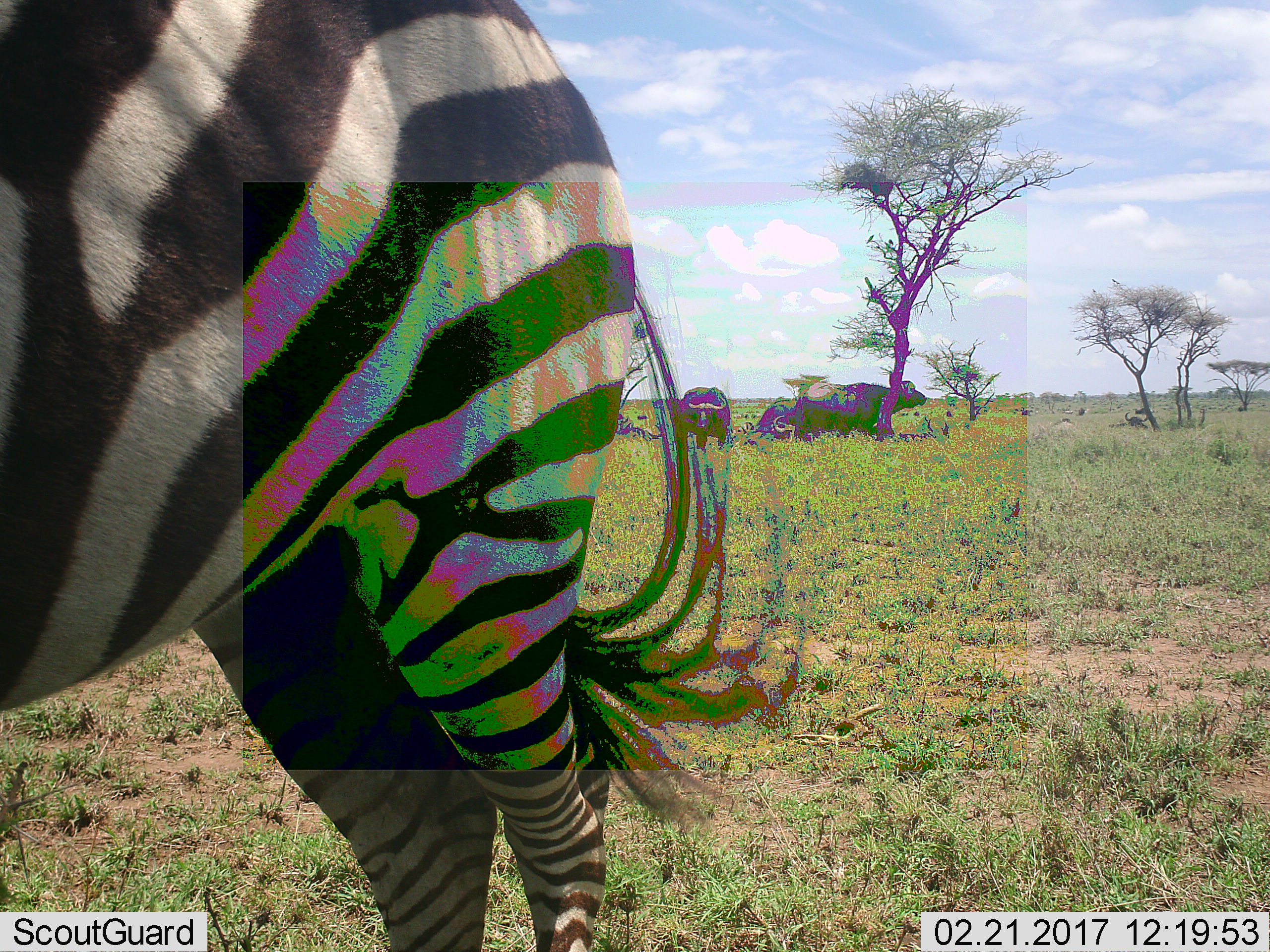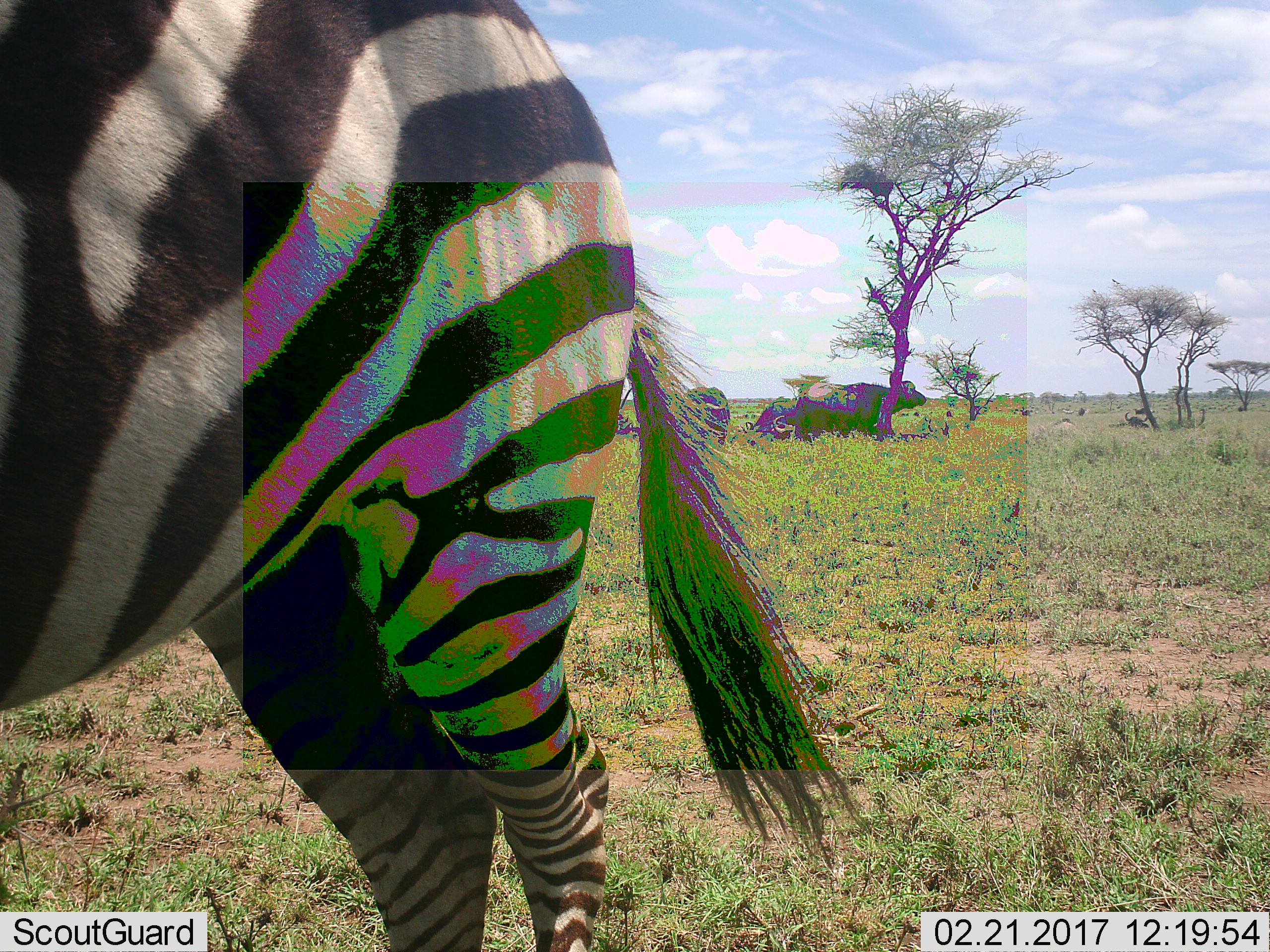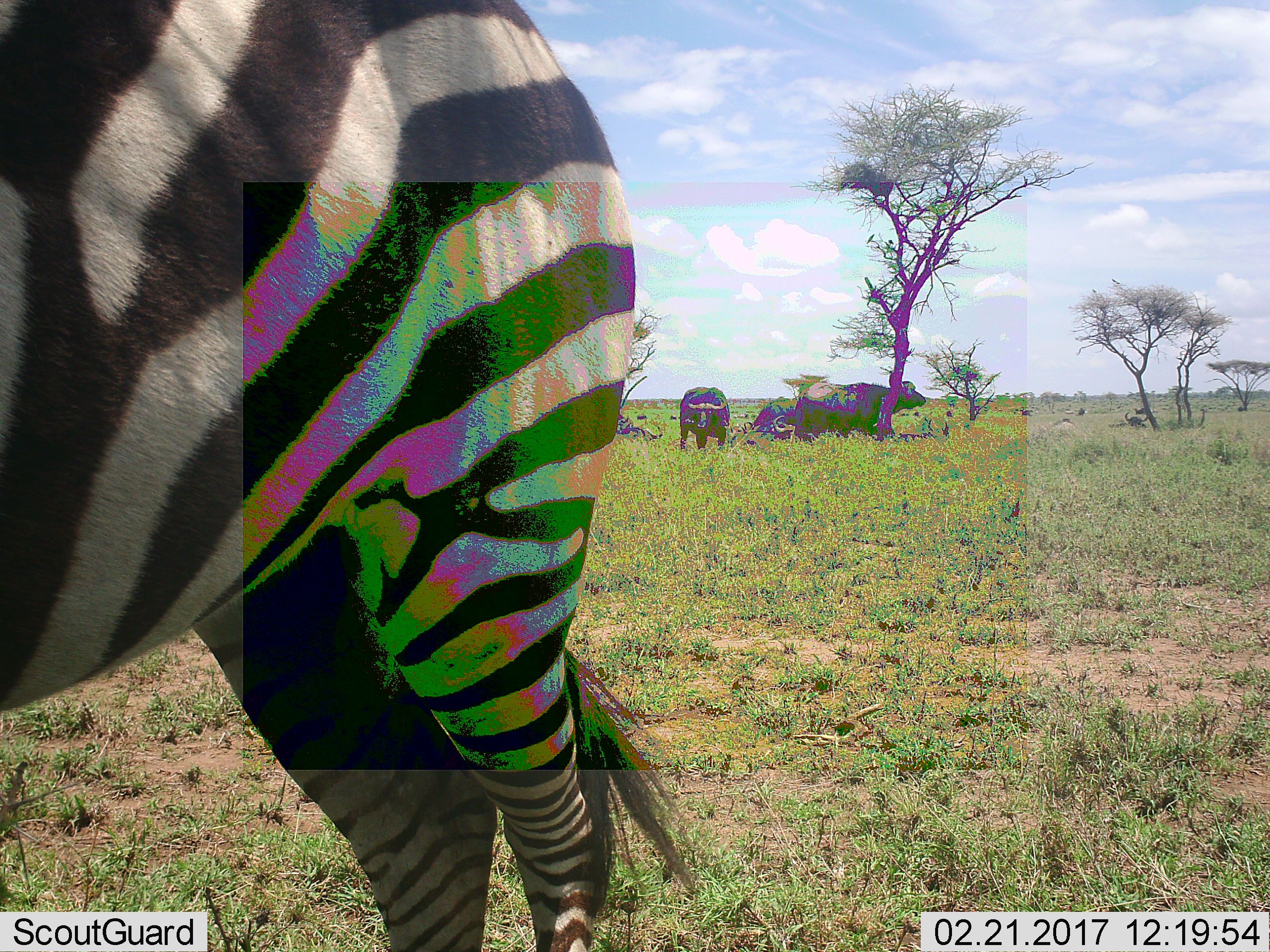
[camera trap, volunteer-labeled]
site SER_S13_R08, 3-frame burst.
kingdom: Animalia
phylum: Chordata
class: Mammalia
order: Perissodactyla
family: Equidae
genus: Equus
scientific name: Equus quagga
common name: plains zebra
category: zebraplains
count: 1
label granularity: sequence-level